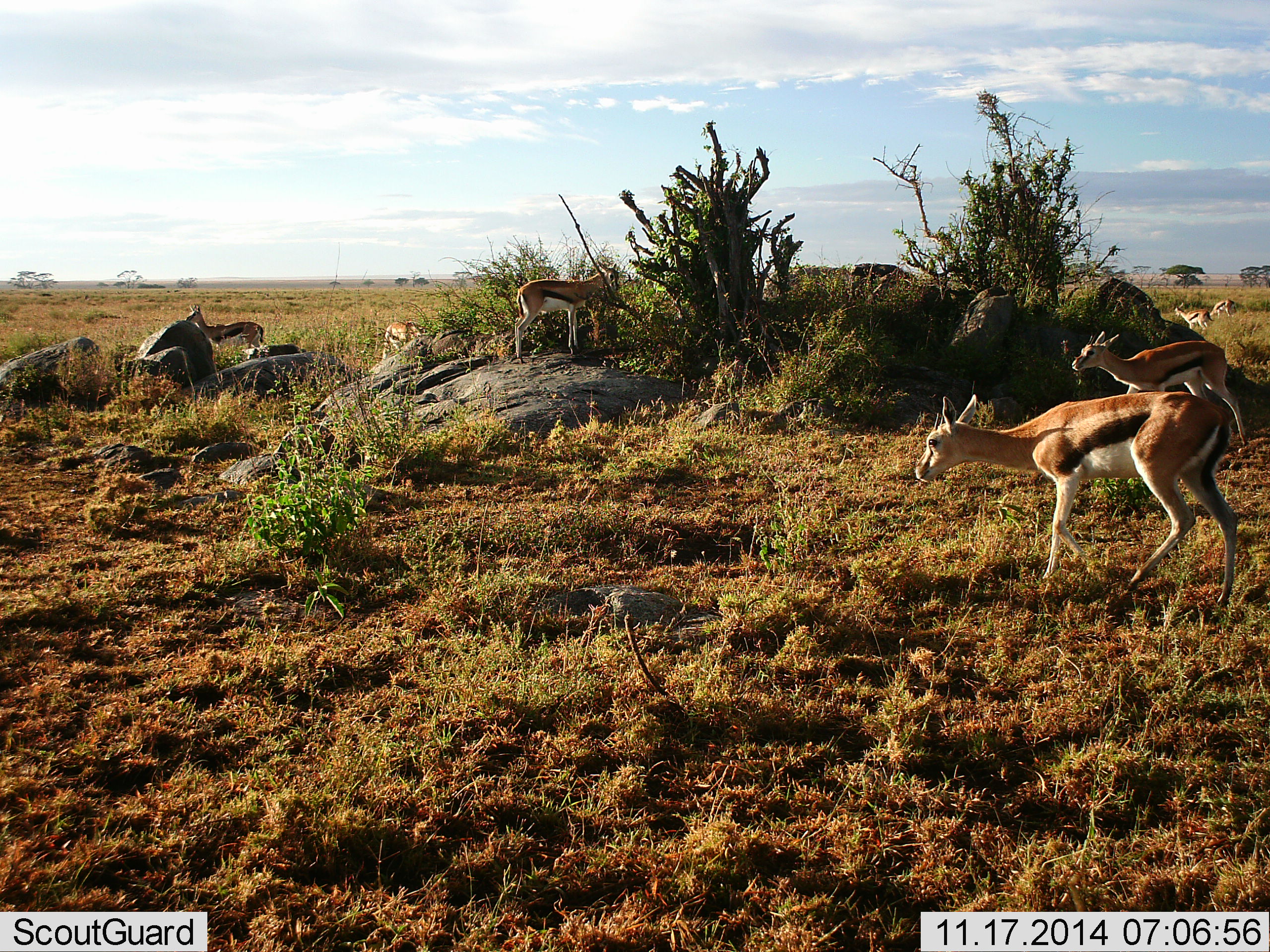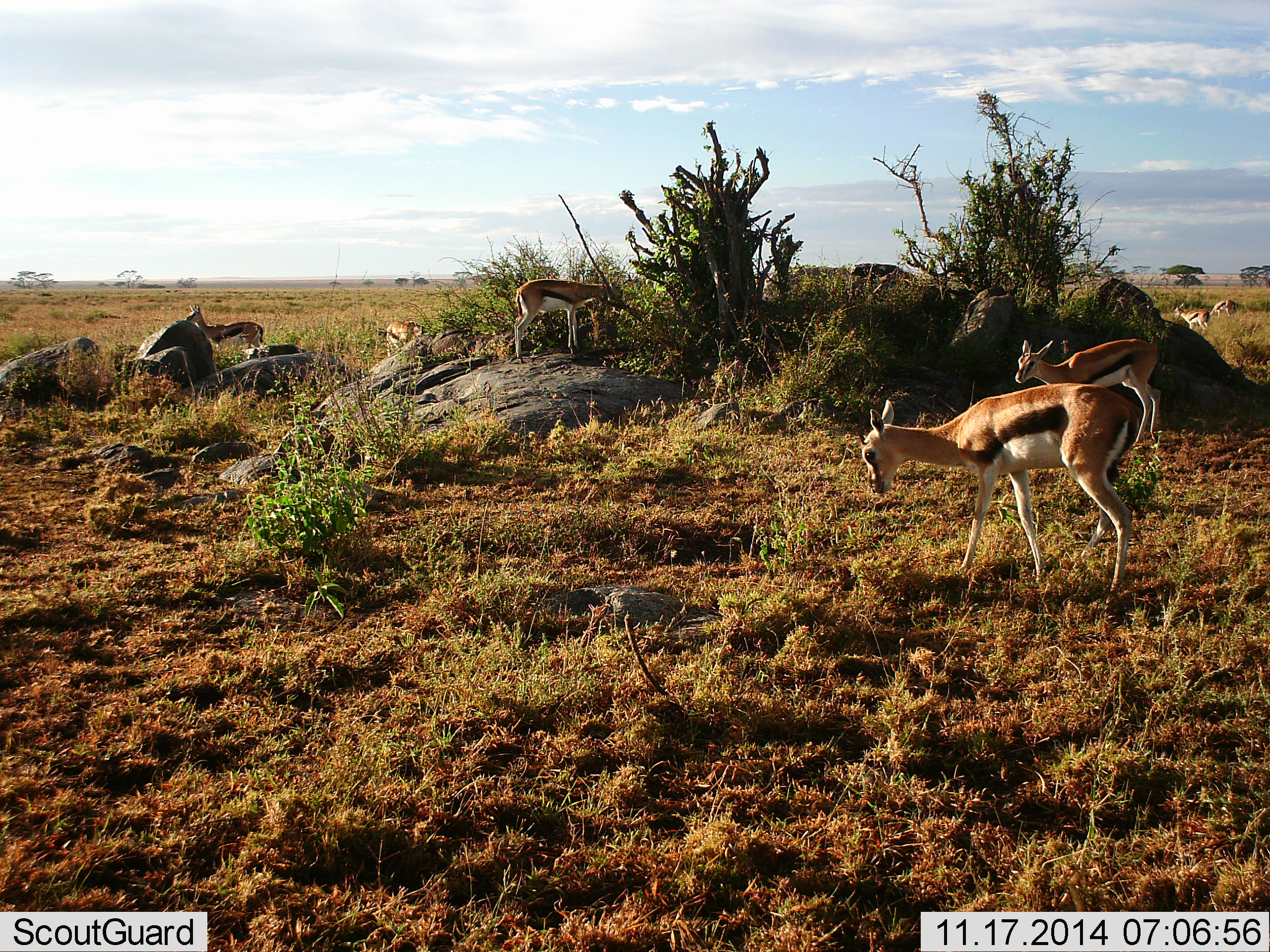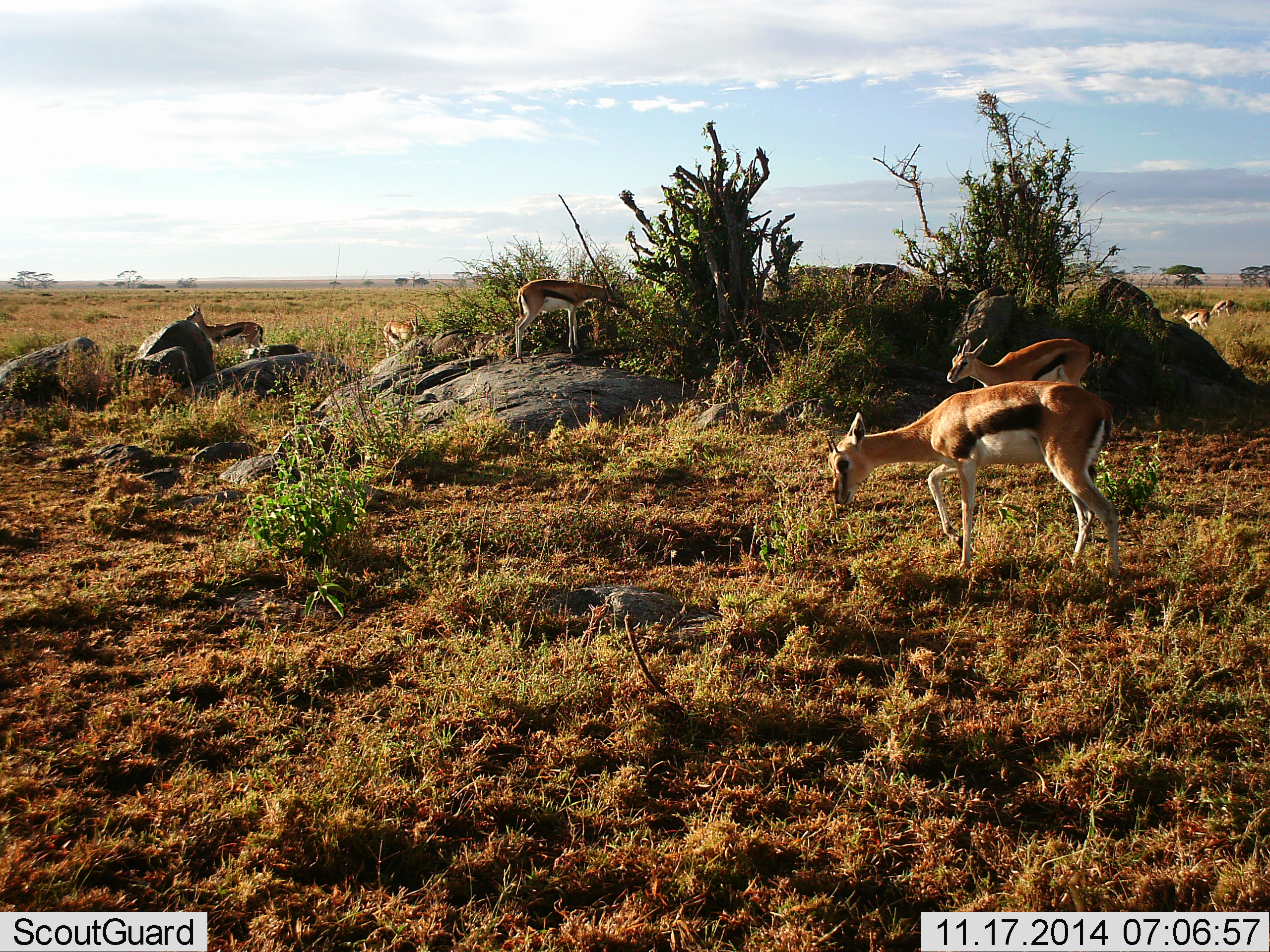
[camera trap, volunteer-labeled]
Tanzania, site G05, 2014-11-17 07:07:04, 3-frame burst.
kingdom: Animalia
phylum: Chordata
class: Mammalia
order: Artiodactyla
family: Bovidae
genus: Eudorcas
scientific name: Eudorcas thomsonii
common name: thomson's gazelle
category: gazellethomsons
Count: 7.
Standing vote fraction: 60%.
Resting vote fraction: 0%.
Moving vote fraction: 80%.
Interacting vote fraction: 0%.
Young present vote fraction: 0%.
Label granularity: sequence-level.